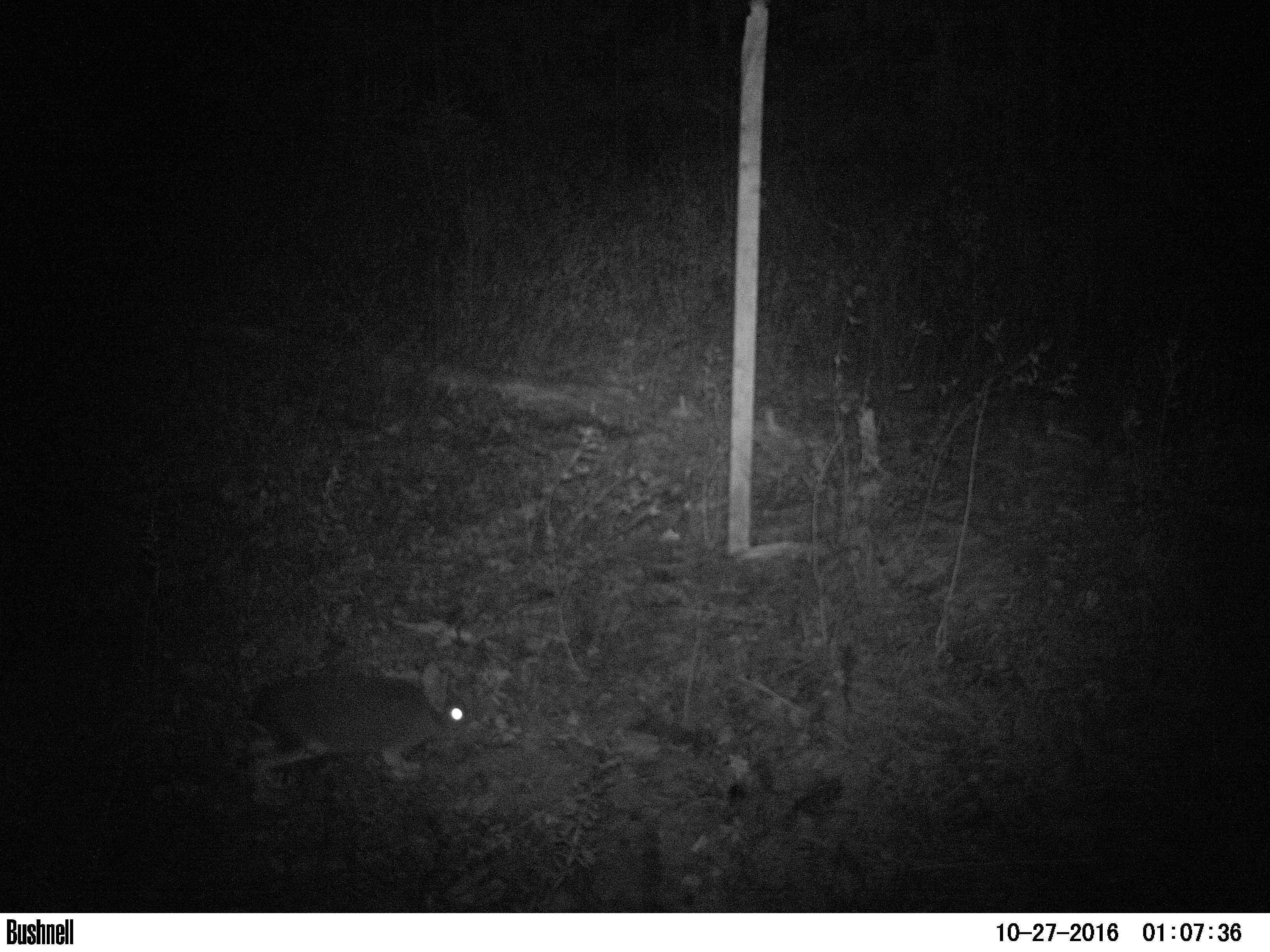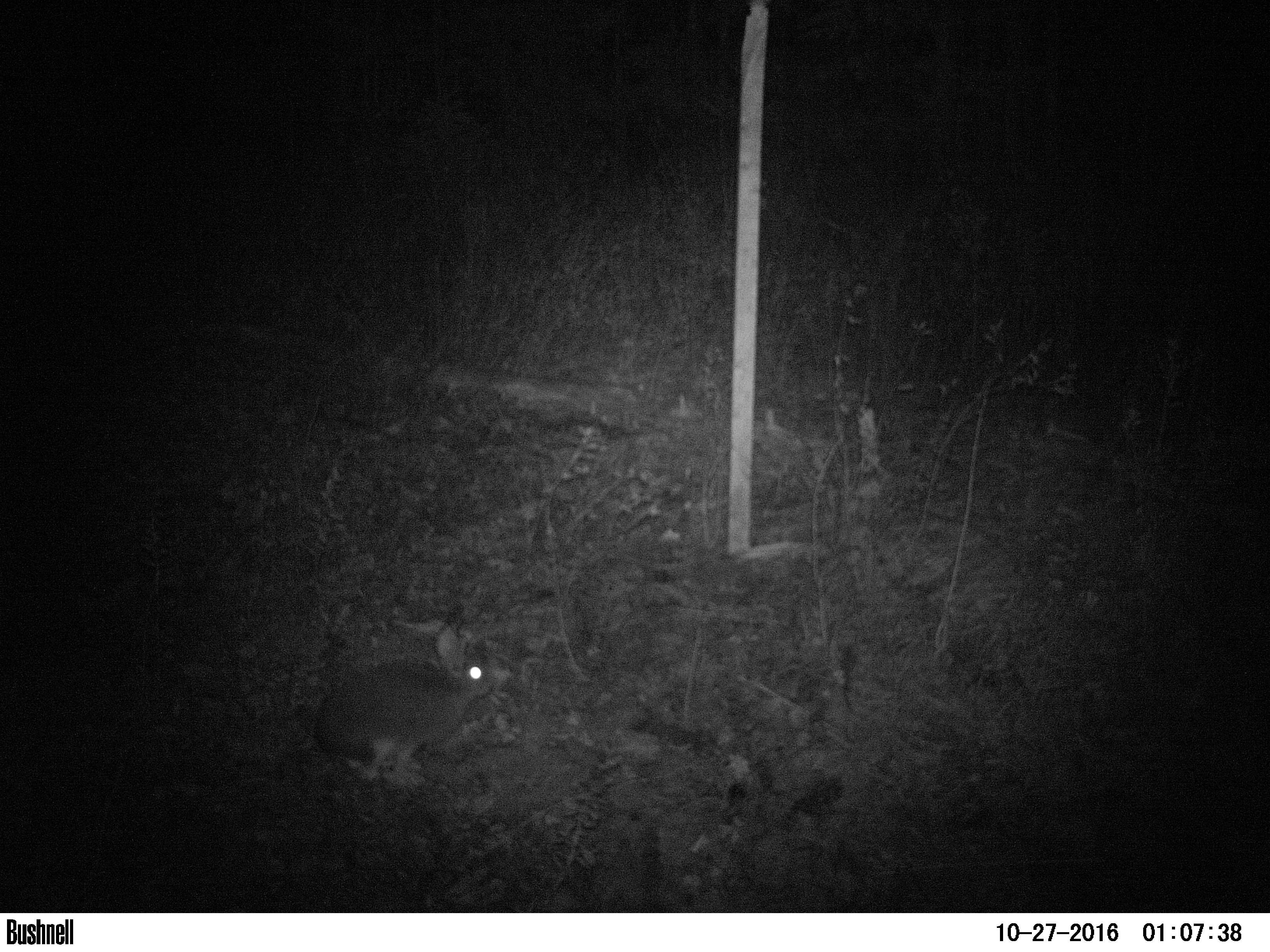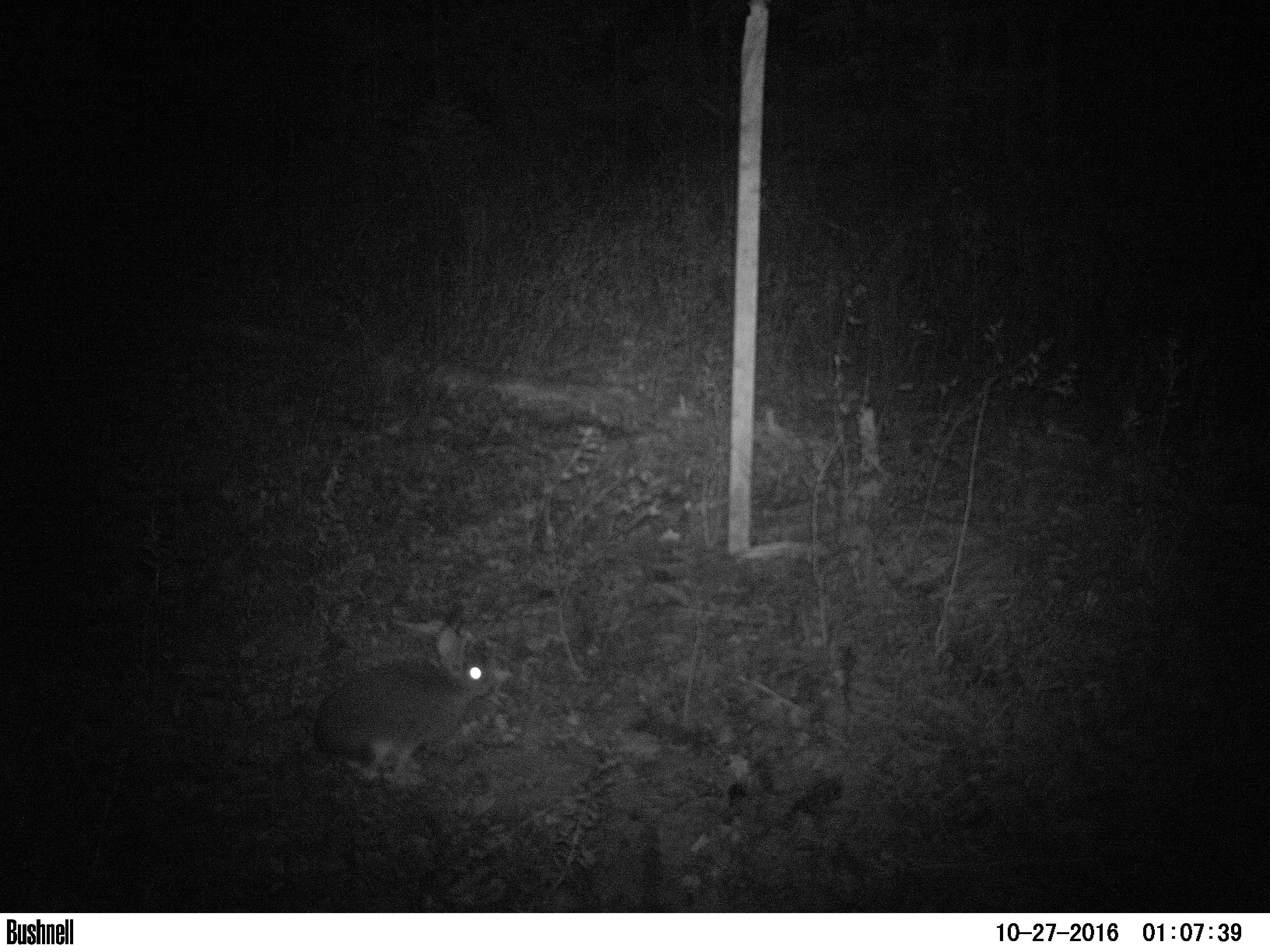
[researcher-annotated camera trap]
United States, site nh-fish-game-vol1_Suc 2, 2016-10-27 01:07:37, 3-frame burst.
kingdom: Animalia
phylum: Chordata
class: Mammalia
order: Lagomorpha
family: Leporidae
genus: Lepus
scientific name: Lepus americanus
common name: snowshoe hare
Snowshoe hare (Lepus americanus).